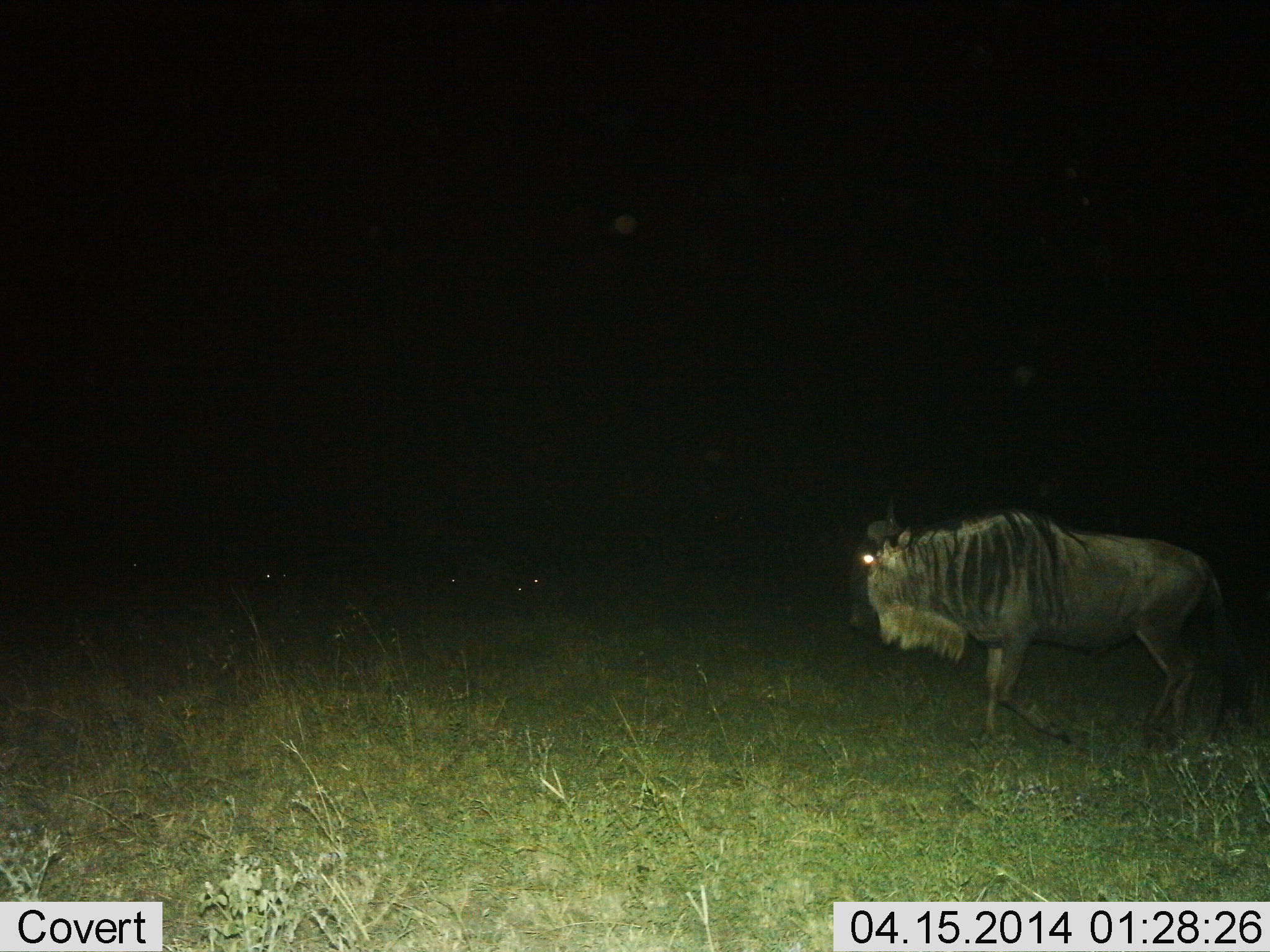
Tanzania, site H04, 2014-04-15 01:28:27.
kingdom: Animalia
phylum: Chordata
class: Mammalia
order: Artiodactyla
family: Bovidae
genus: Connochaetes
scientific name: Connochaetes taurinus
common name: blue wildebeest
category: wildebeest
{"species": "wildebeest (blue wildebeest) (Connochaetes taurinus)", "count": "1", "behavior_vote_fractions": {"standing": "30%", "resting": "10%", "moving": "70%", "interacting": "0%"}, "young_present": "0%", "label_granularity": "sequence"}